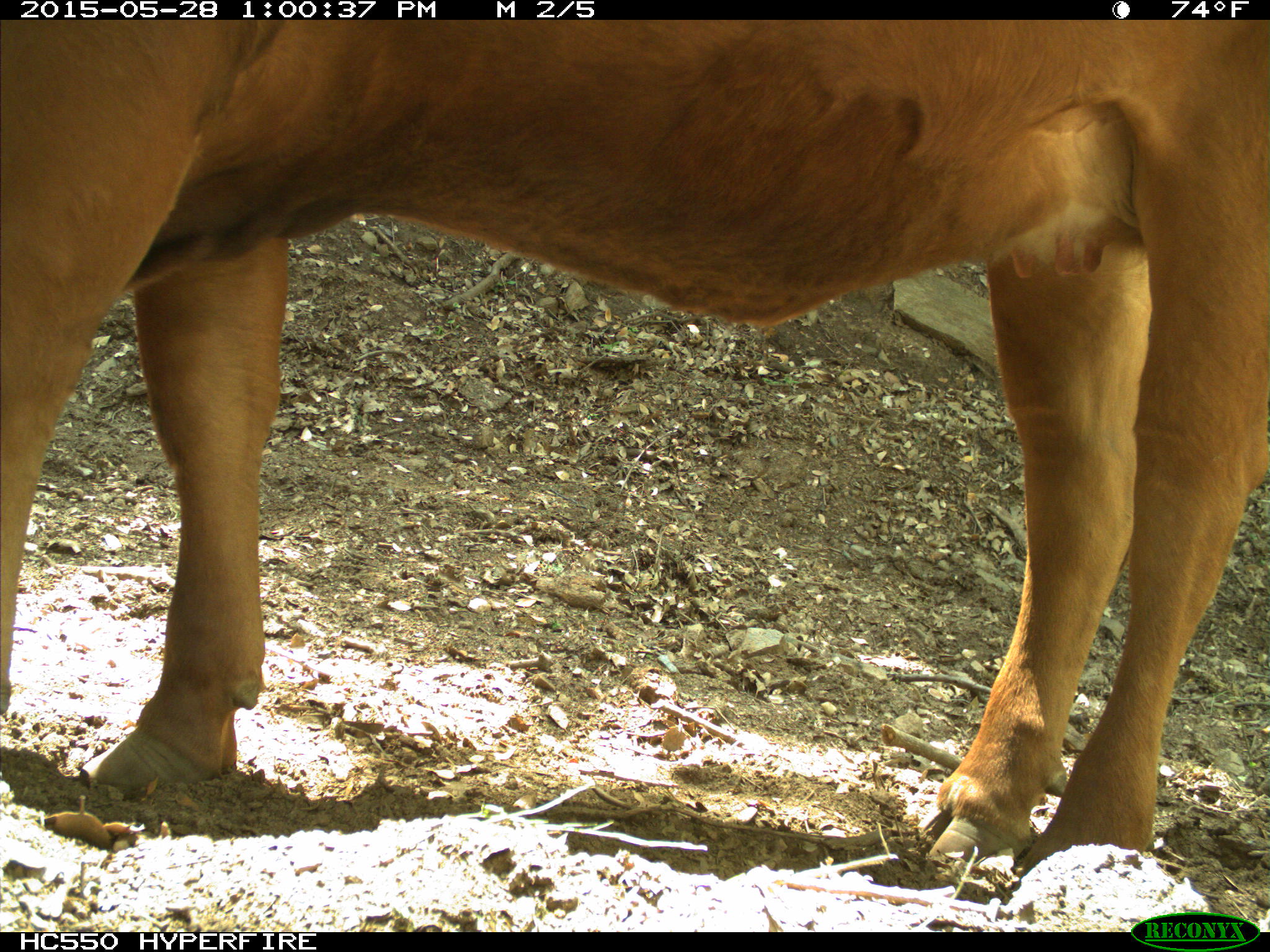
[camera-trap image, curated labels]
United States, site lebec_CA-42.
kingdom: Animalia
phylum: Chordata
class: Mammalia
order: Artiodactyla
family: Bovidae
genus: Bos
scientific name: Bos taurus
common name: domestic cow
Bos taurus (domestic cow).